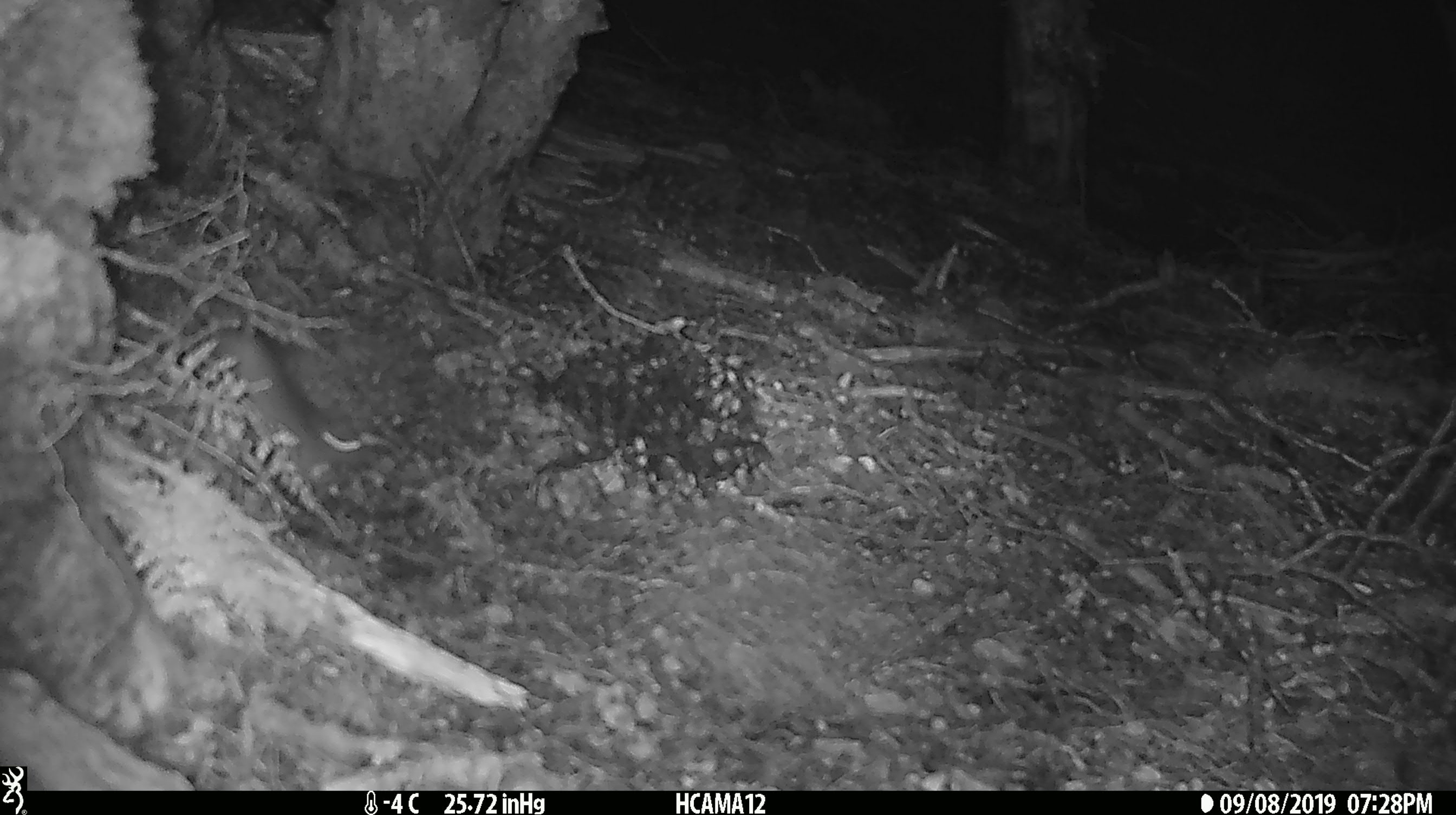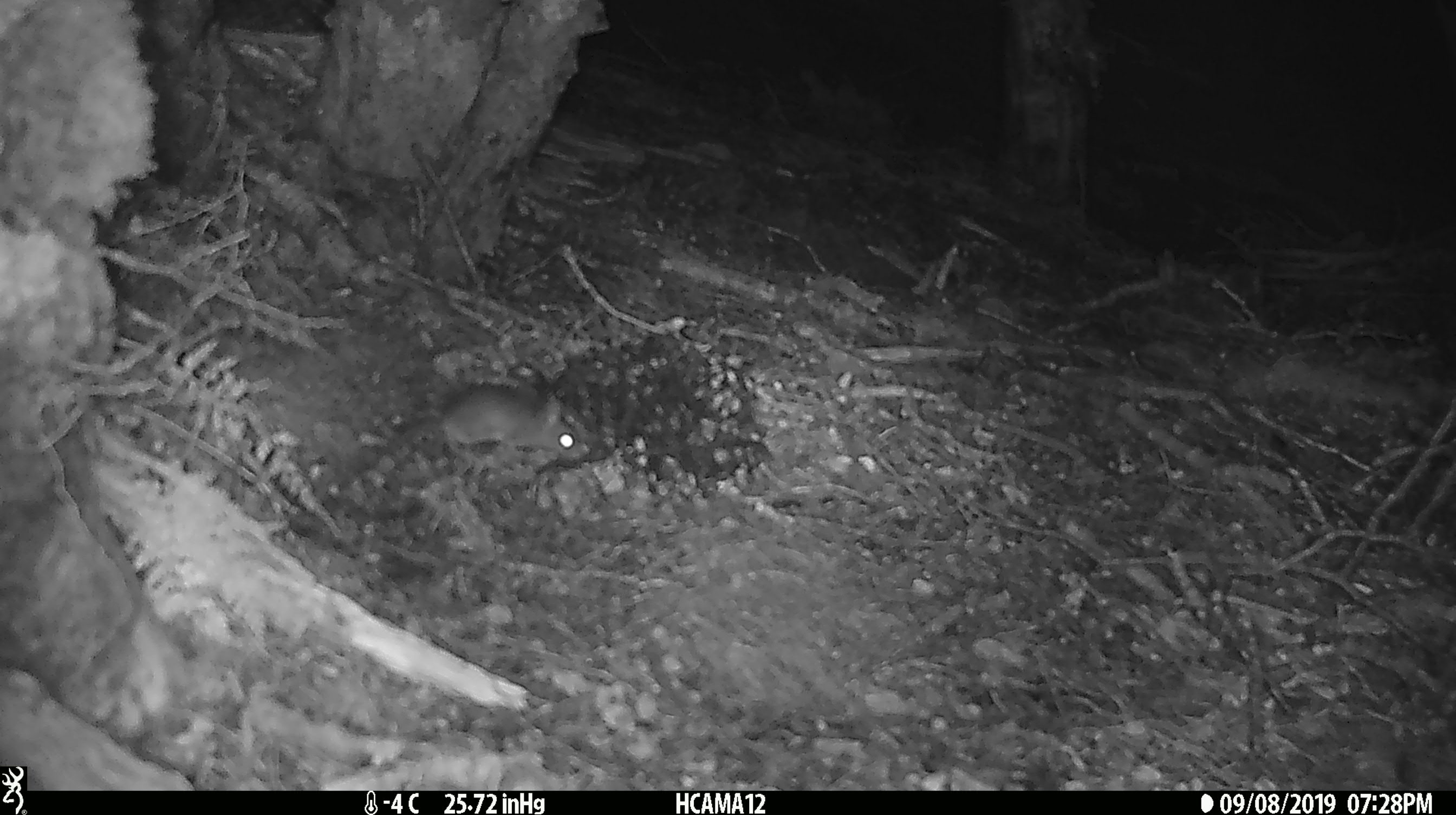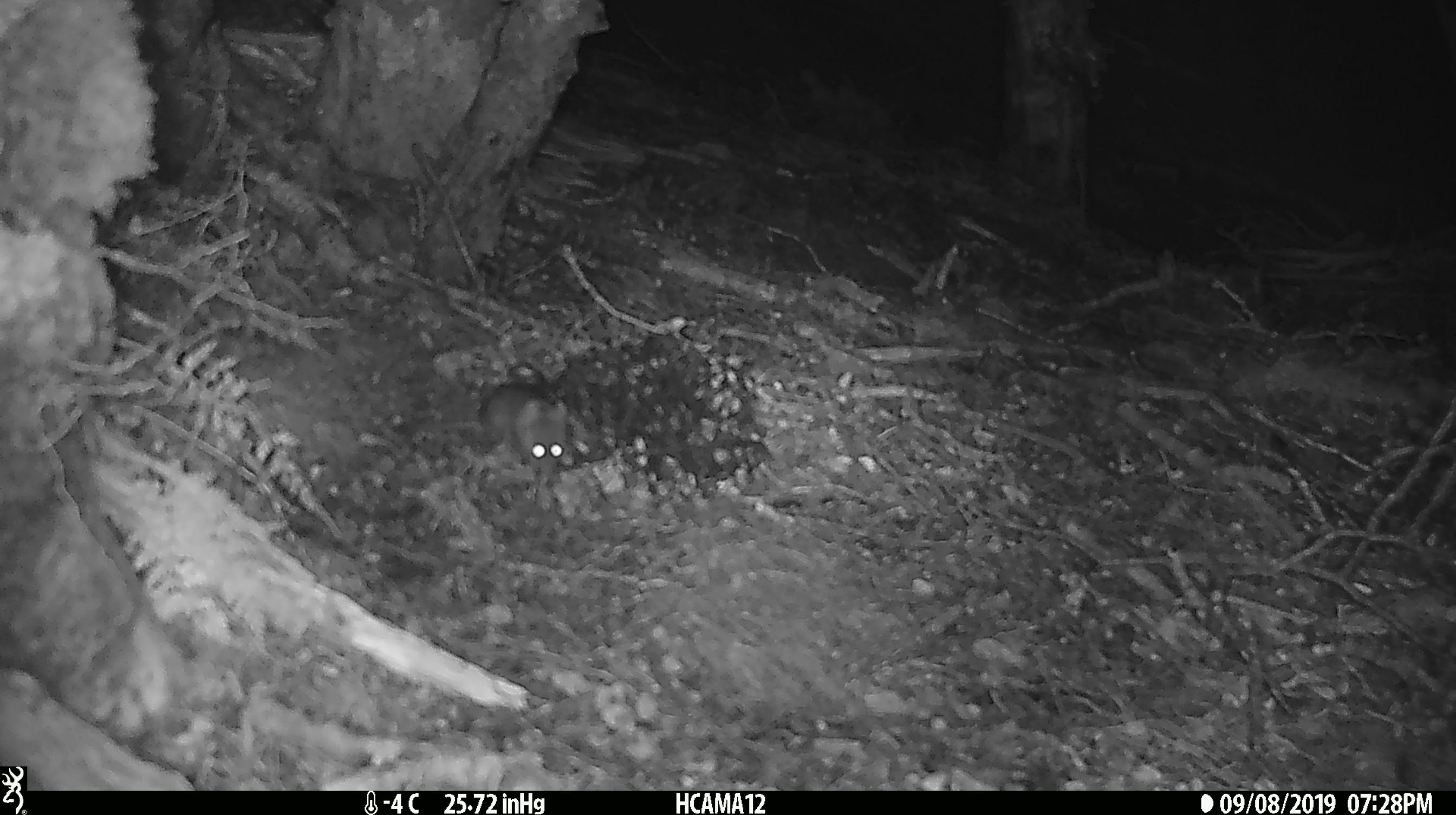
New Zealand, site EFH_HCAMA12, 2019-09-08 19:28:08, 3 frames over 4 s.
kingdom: Animalia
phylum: Chordata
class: Mammalia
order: Rodentia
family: Muridae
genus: Mus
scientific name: Mus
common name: mouse